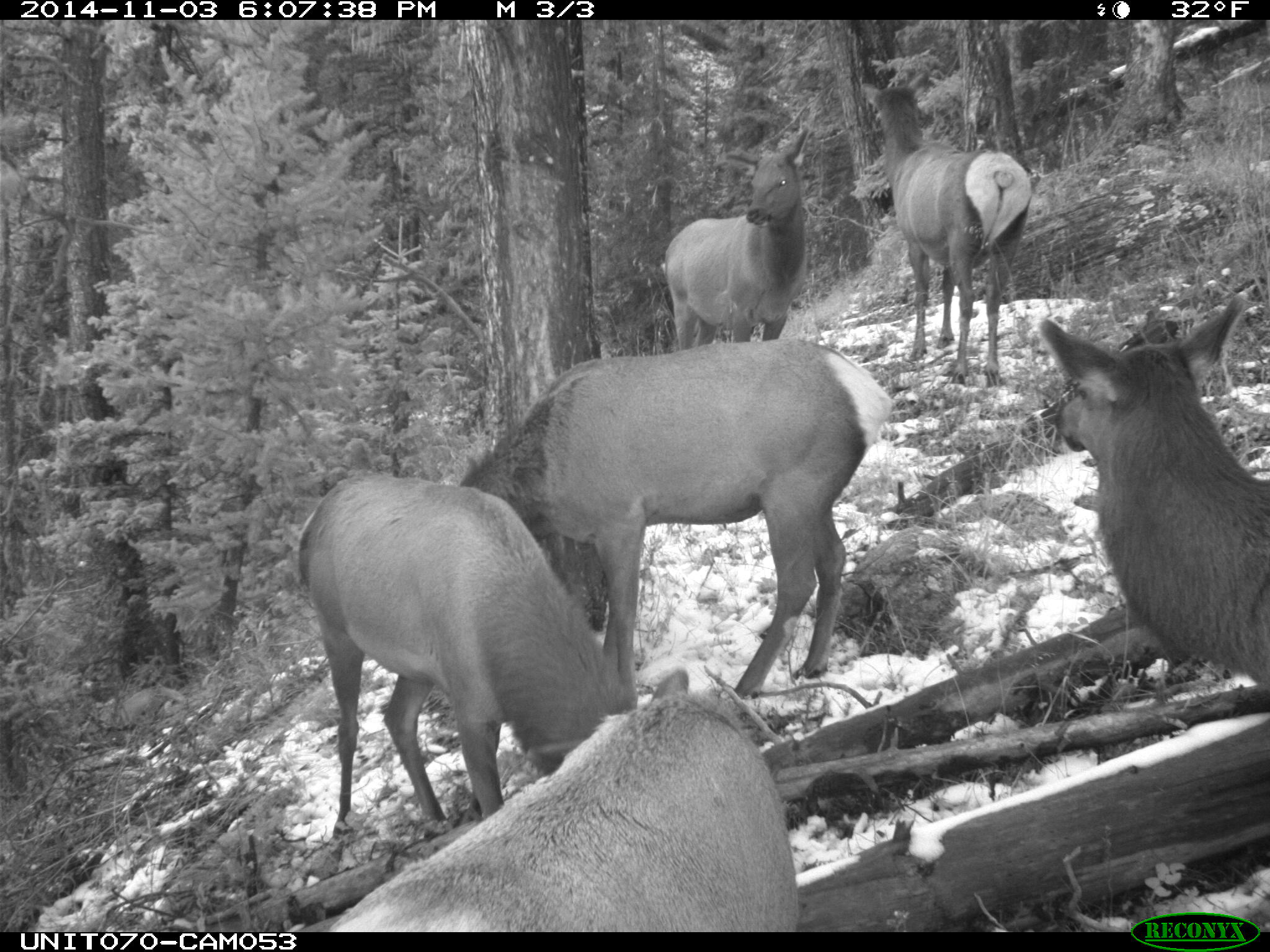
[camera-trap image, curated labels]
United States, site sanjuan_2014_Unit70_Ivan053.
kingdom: Animalia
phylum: Chordata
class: Mammalia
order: Artiodactyla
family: Cervidae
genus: Cervus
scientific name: Cervus elaphus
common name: red deer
Cervus elaphus (red deer).